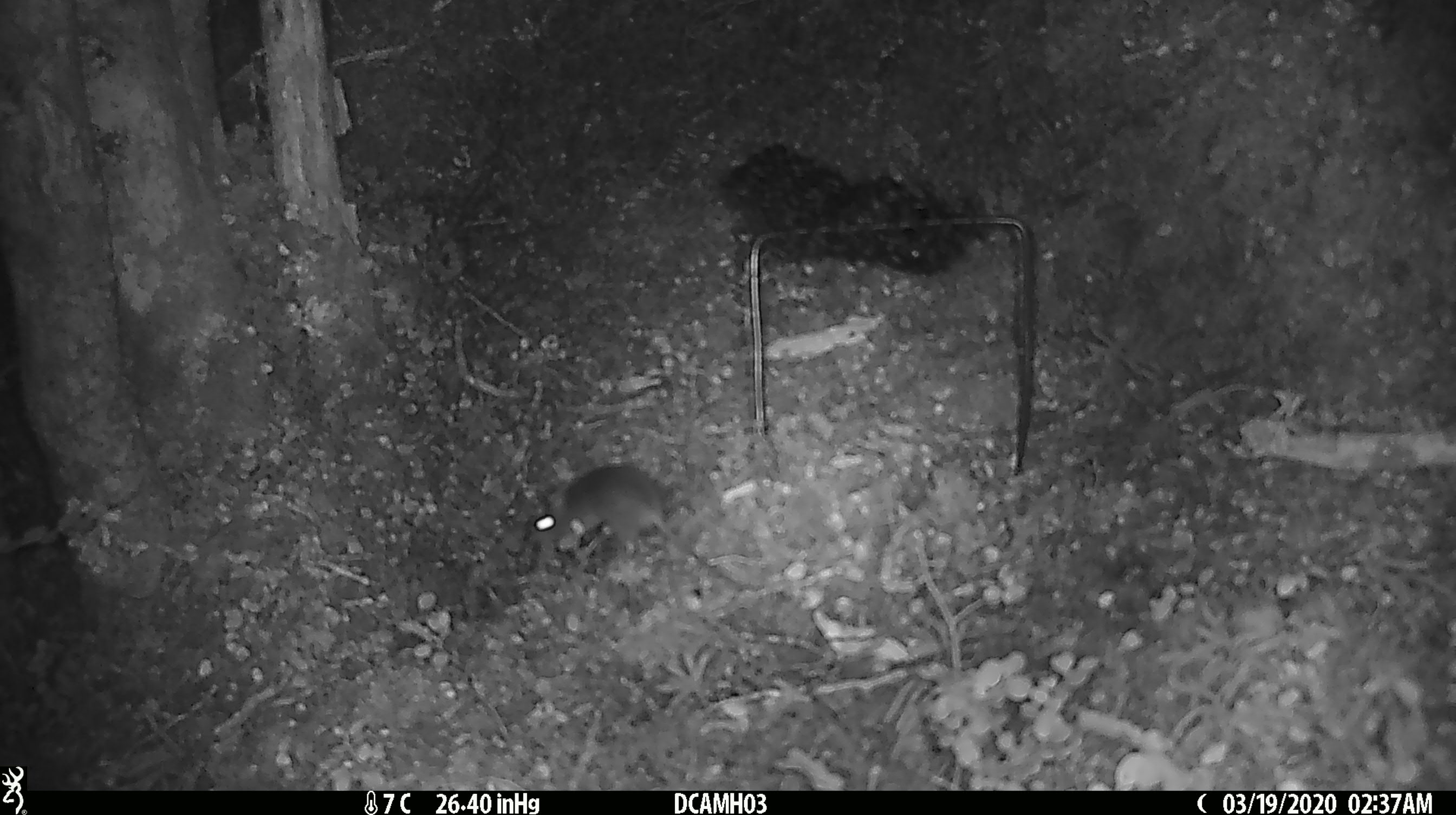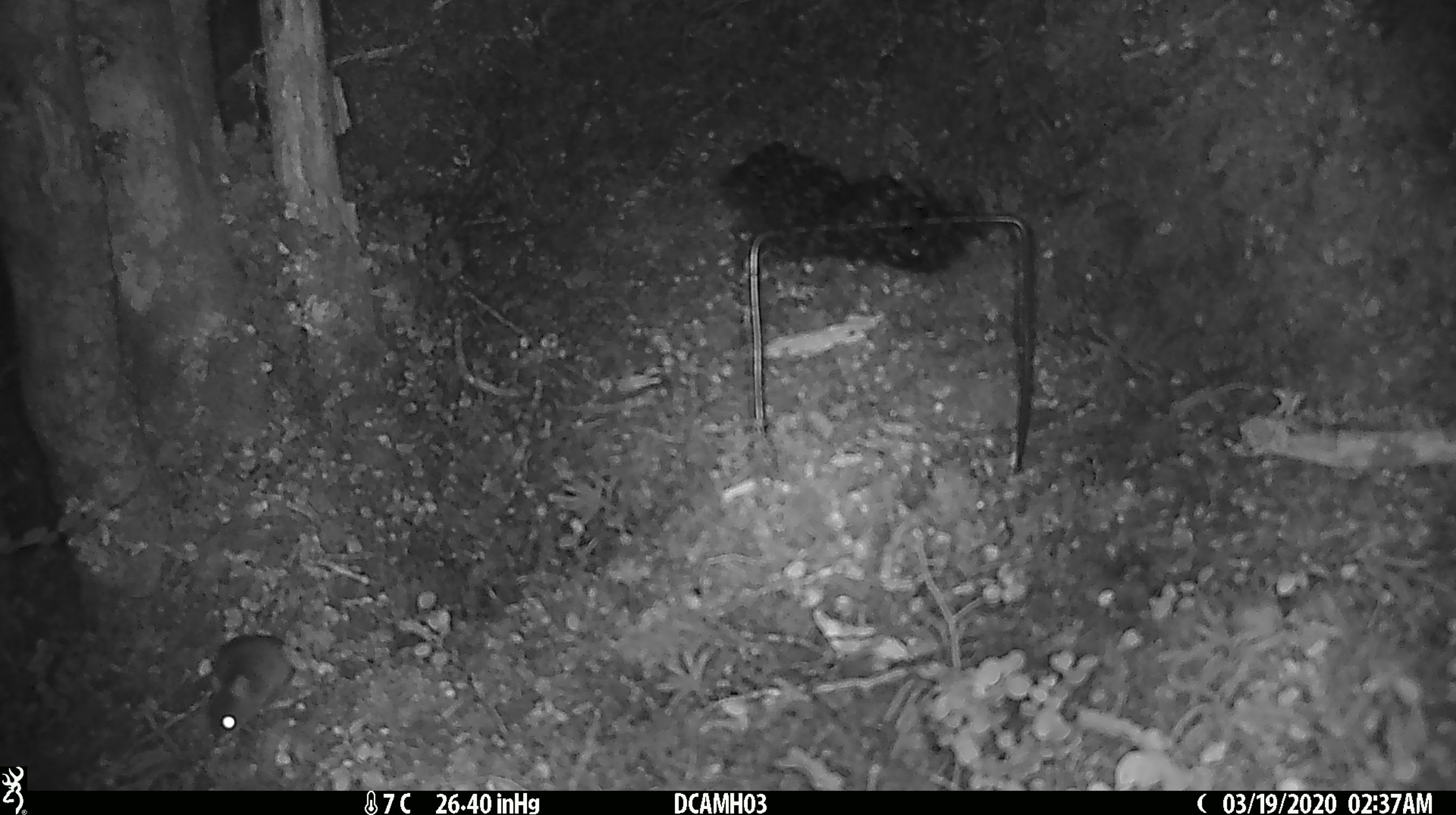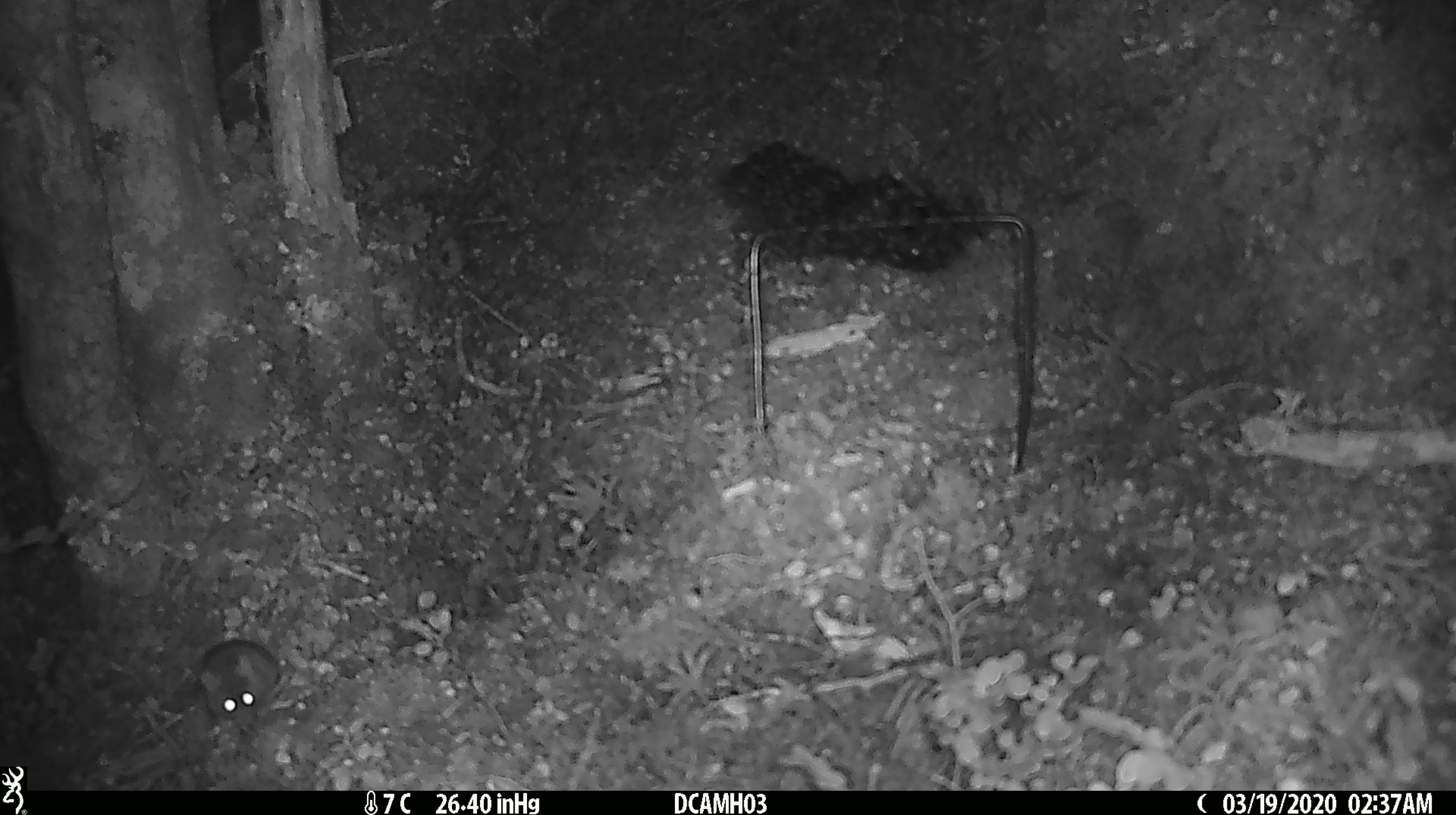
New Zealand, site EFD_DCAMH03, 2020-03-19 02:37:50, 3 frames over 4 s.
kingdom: Animalia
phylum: Chordata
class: Mammalia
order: Rodentia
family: Muridae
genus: Mus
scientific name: Mus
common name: mouse